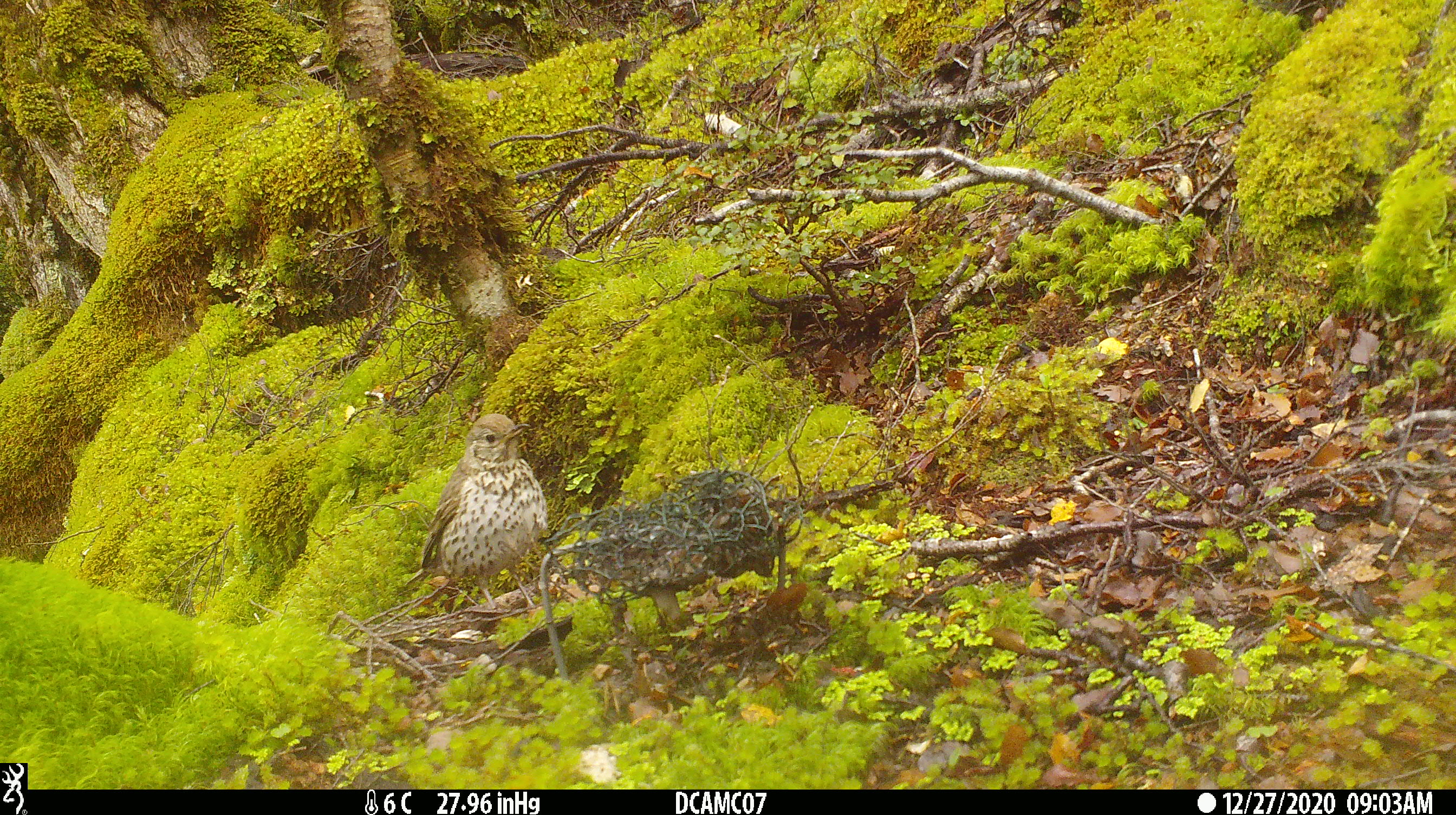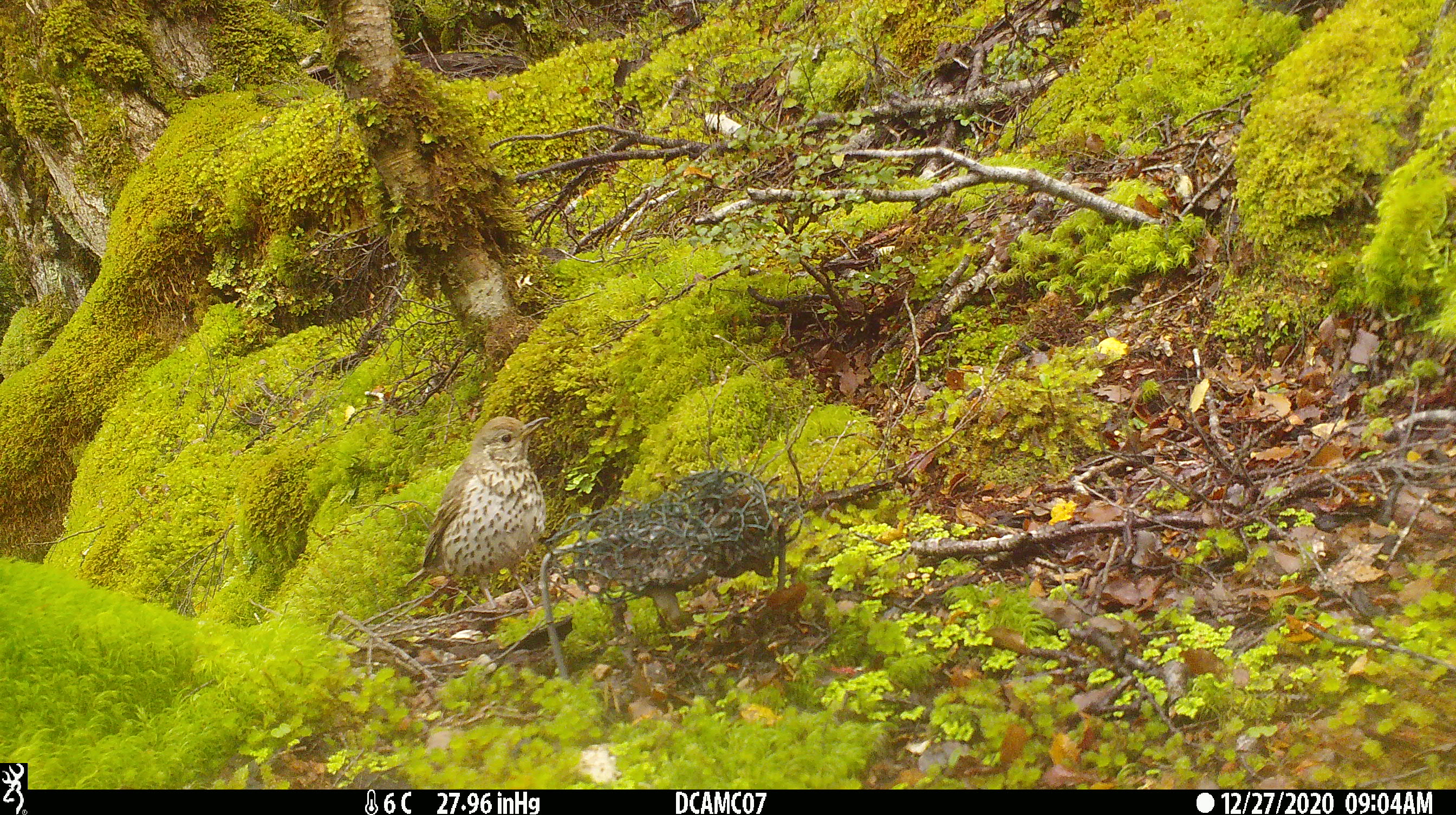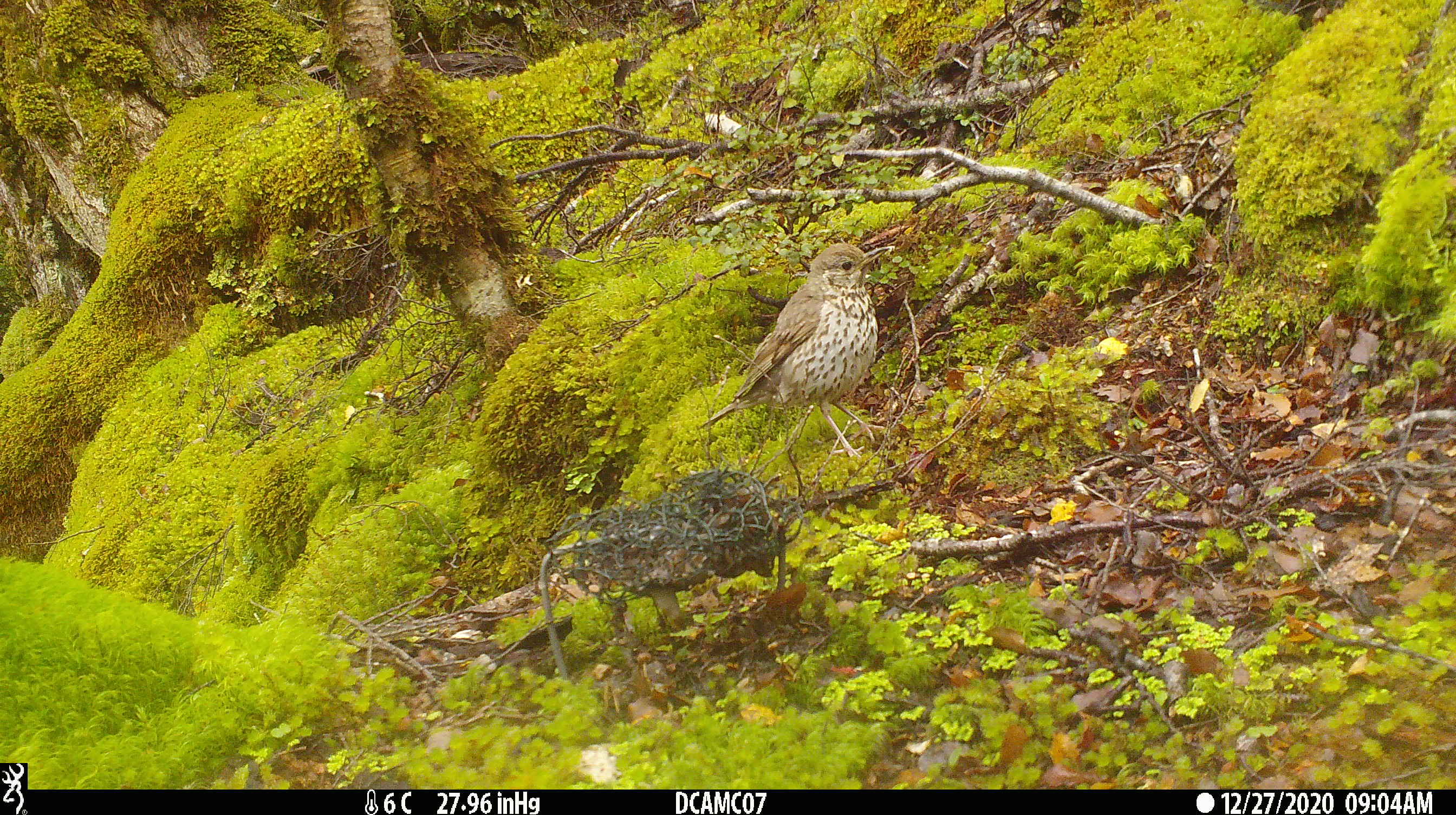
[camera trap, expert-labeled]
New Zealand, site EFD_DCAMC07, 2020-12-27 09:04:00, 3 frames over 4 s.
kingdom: Animalia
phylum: Chordata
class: Aves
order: Passeriformes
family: Turdidae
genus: Turdus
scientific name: Turdus philomelos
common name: song thrush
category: thrush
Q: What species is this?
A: Thrush (song thrush) (Turdus philomelos).